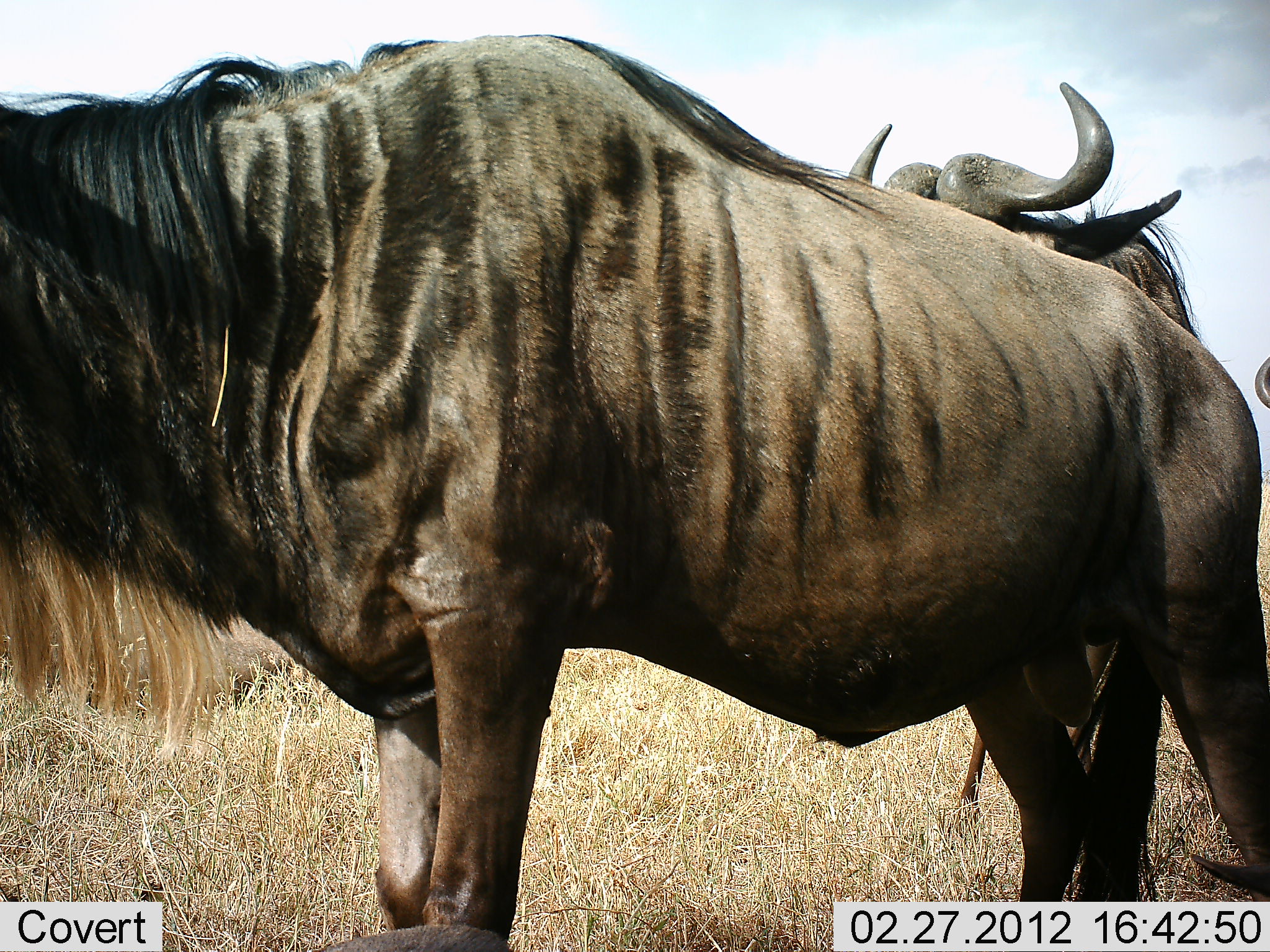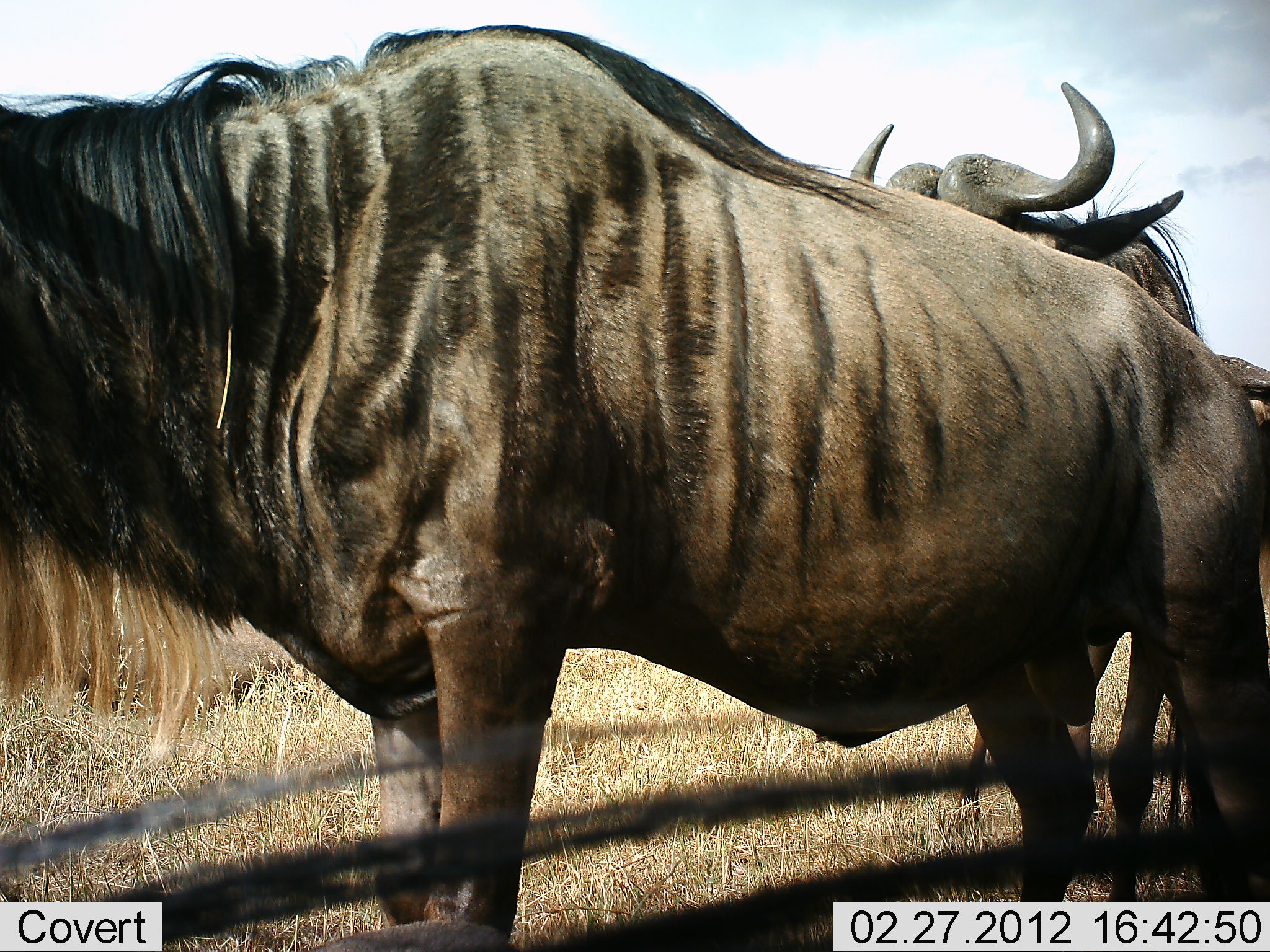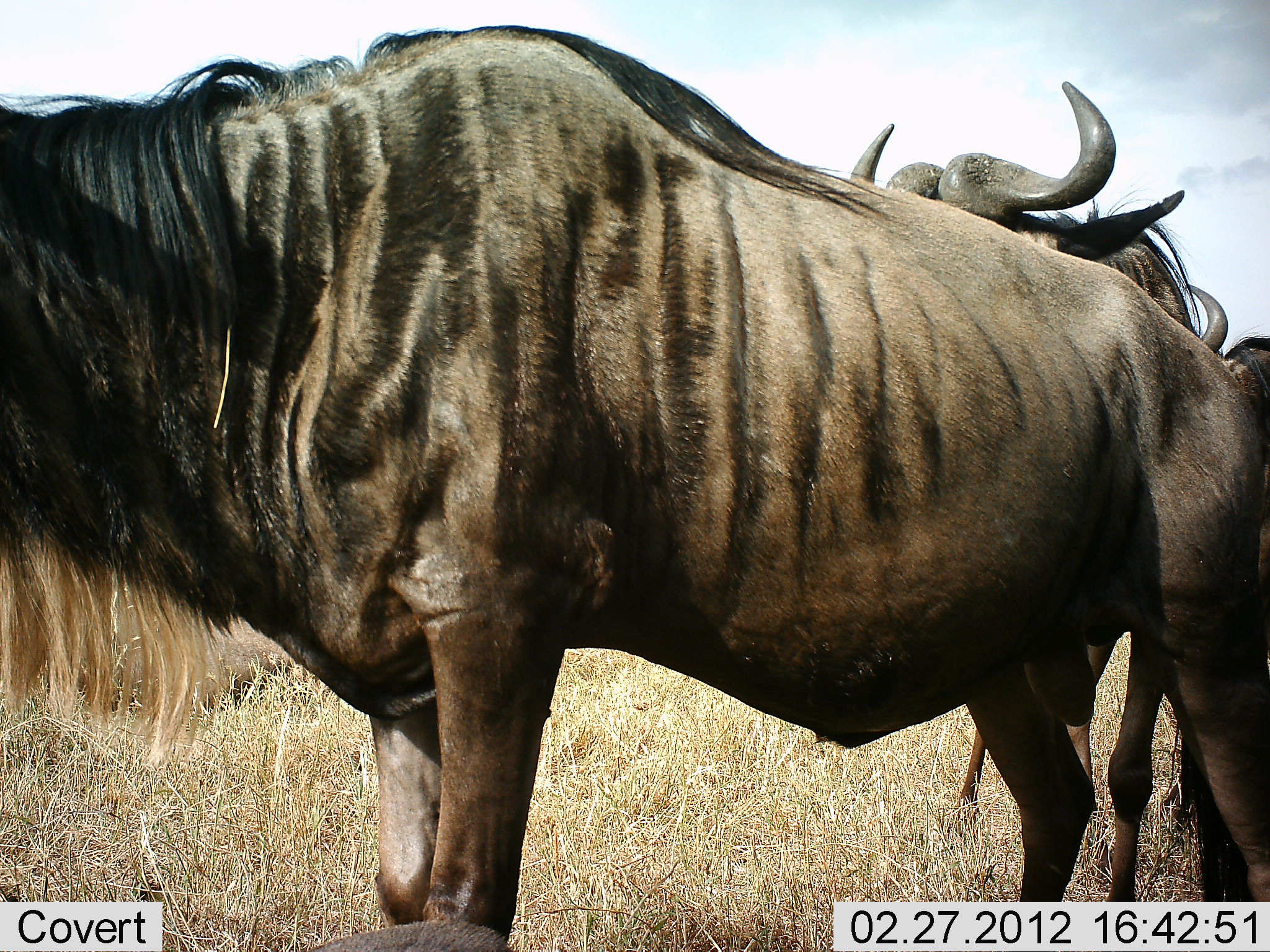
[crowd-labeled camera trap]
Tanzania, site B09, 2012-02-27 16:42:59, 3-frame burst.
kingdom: Animalia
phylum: Chordata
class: Mammalia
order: Artiodactyla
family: Bovidae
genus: Connochaetes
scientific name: Connochaetes taurinus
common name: blue wildebeest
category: wildebeest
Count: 3.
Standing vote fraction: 95%.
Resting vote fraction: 23%.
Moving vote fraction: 9%.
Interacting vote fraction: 0%.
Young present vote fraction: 9%.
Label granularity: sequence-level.